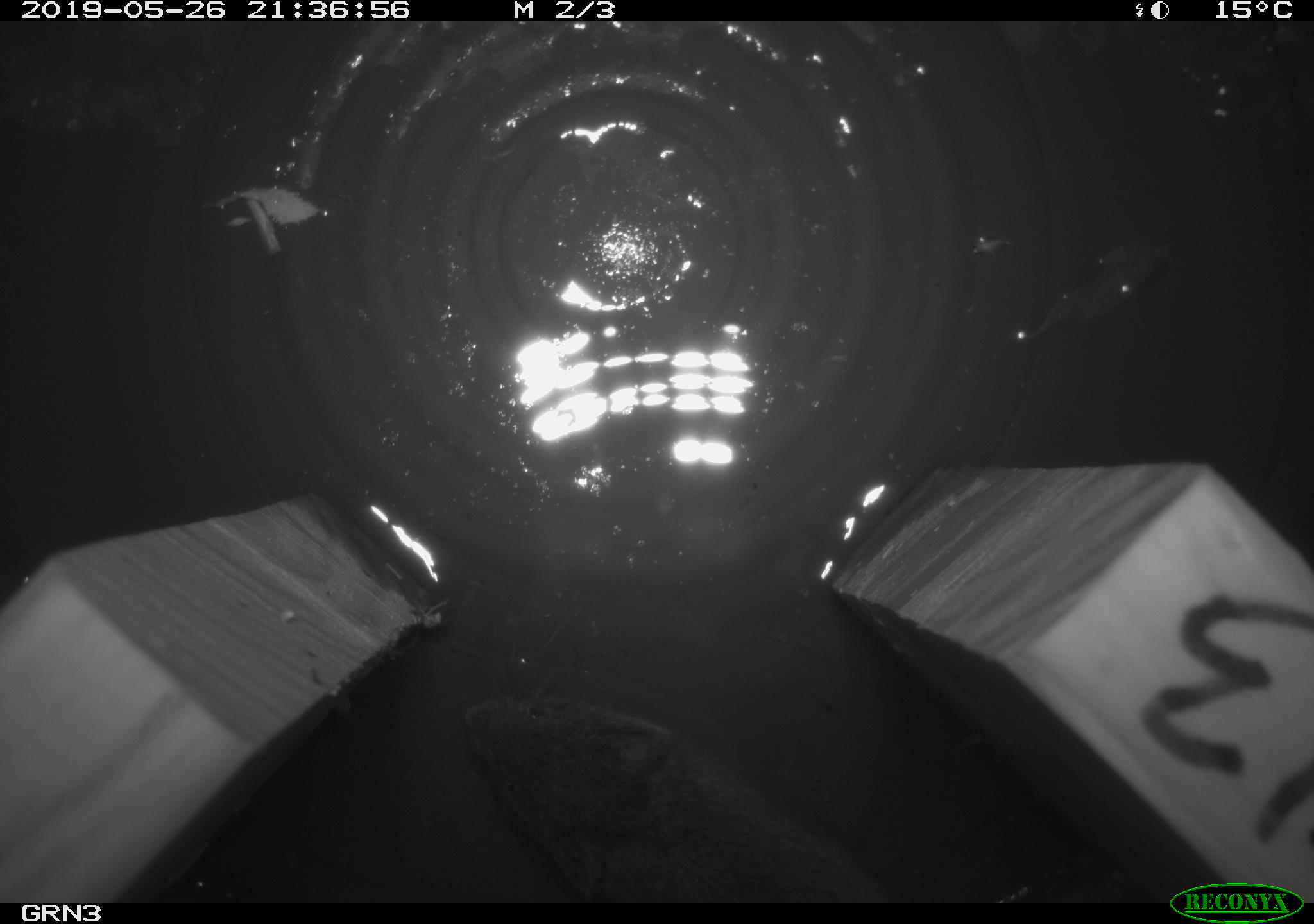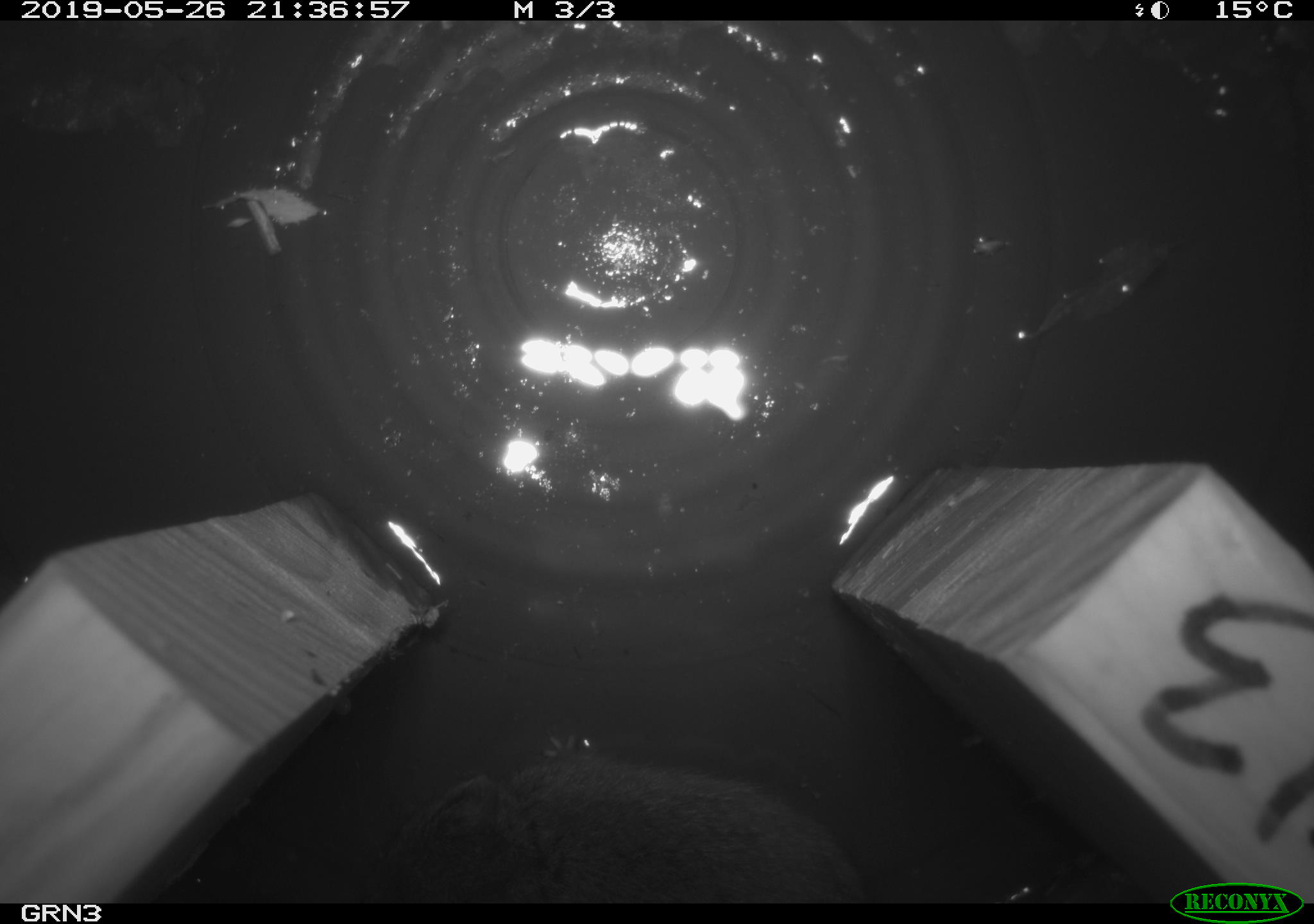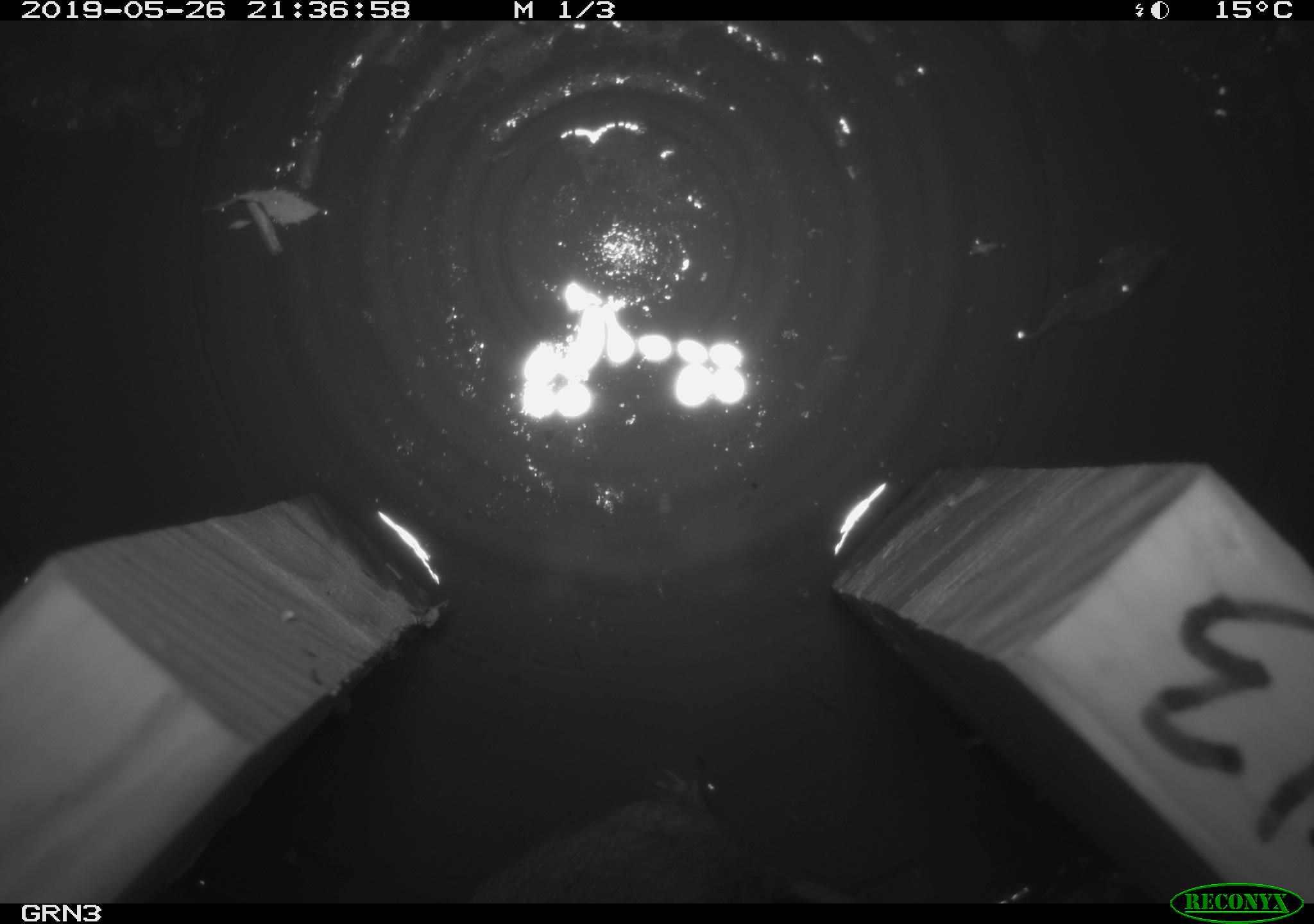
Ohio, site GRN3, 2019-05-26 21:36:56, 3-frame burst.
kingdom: Animalia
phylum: Chordata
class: Mammalia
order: Rodentia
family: Cricetidae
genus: Microtus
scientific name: Microtus pennsylvanicus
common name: meadow vole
Meadow vole (Microtus pennsylvanicus).